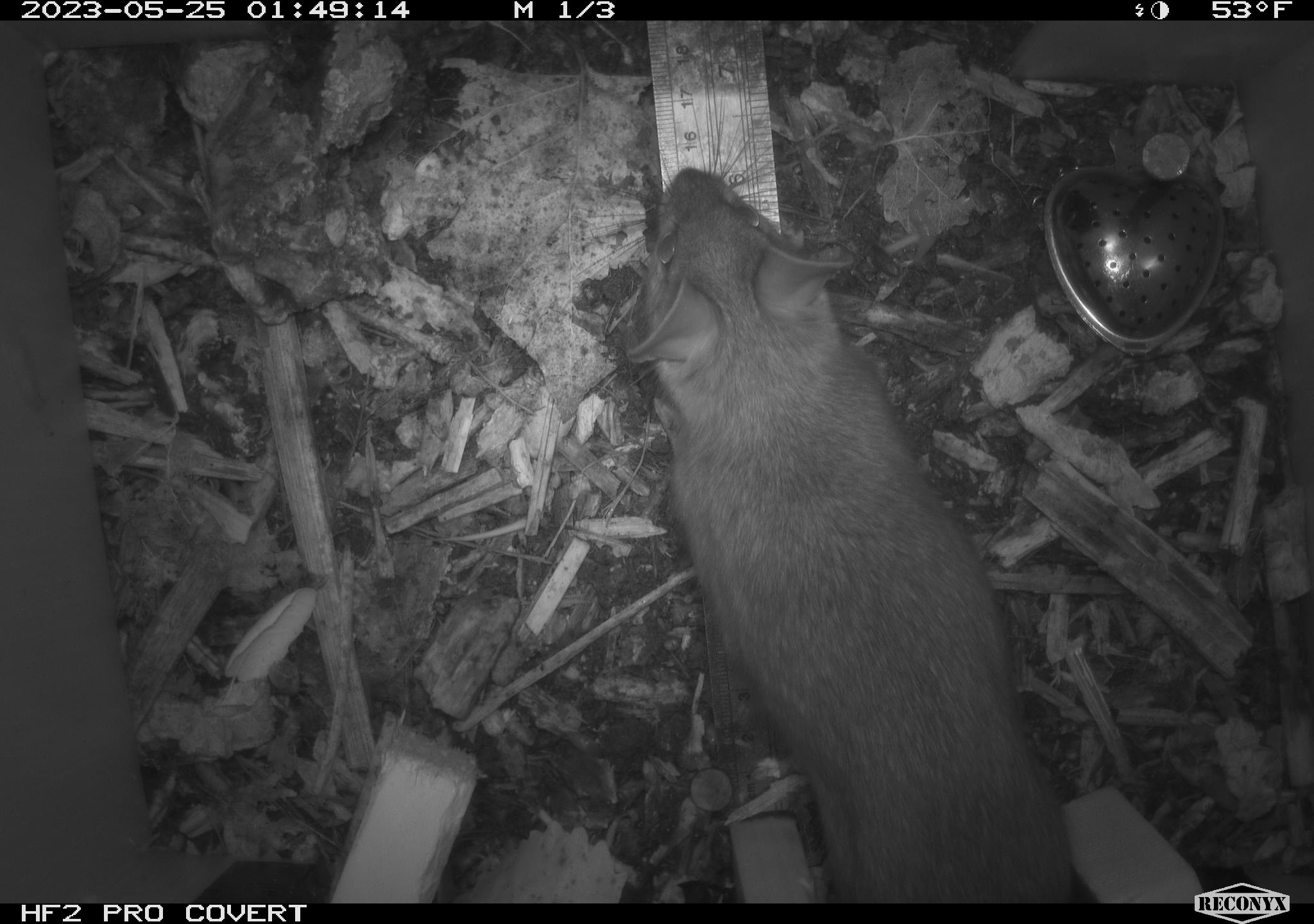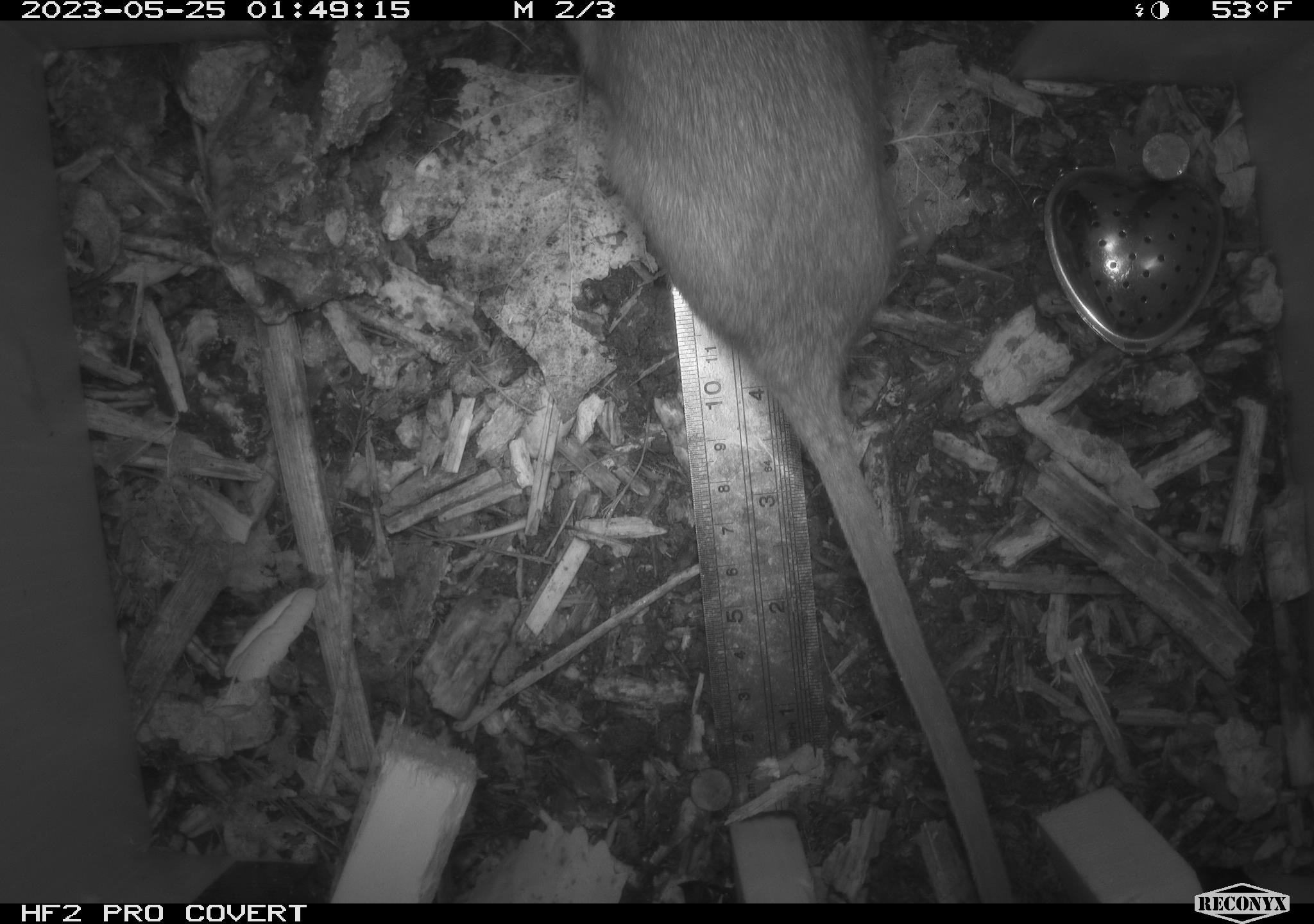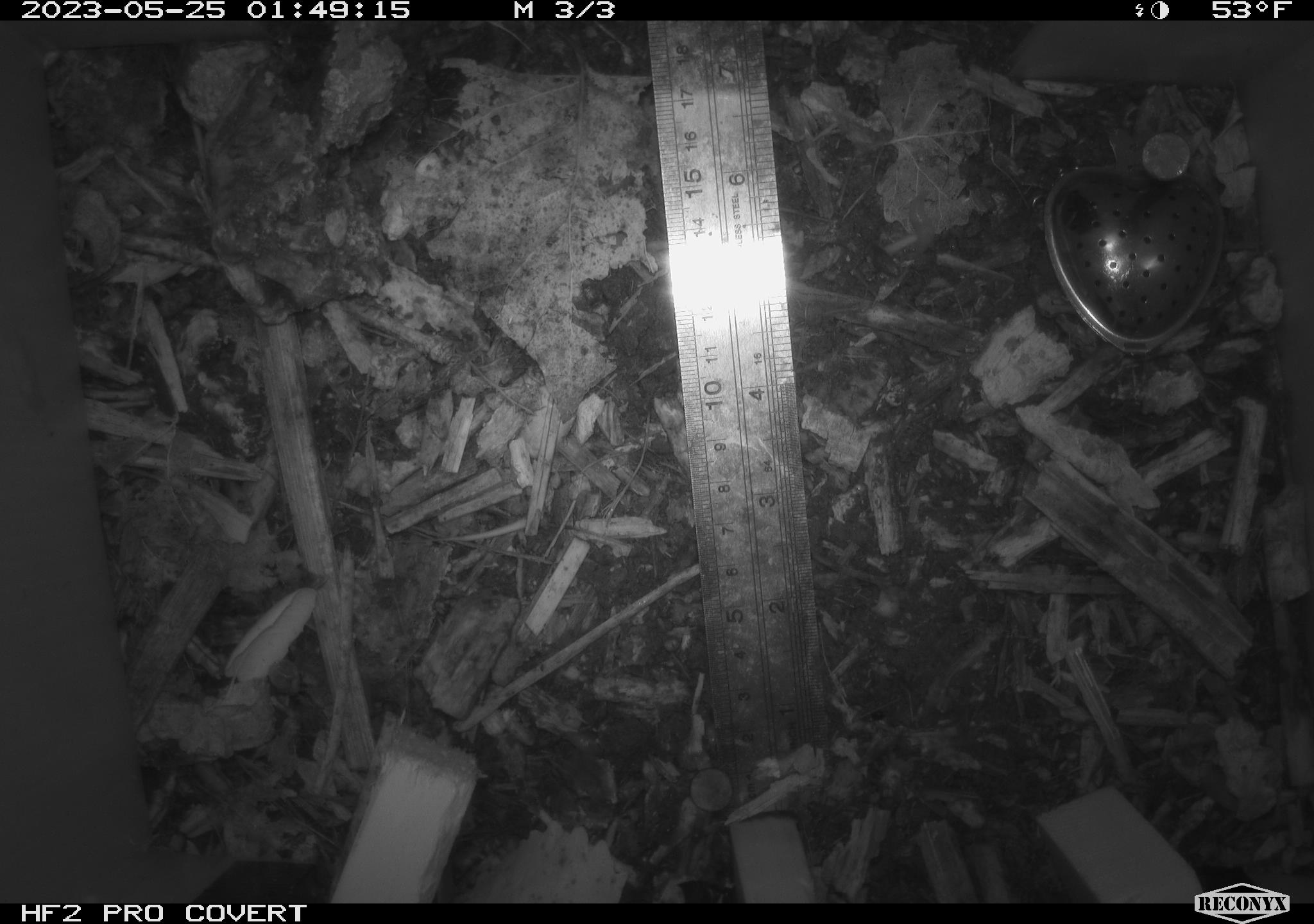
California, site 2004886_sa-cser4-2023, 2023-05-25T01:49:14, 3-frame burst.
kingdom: Animalia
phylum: Chordata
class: Mammalia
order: Rodentia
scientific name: Rodentia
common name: woodrat or rat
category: woodrat or rat species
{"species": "woodrat or rat species (woodrat or rat) (Rodentia)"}